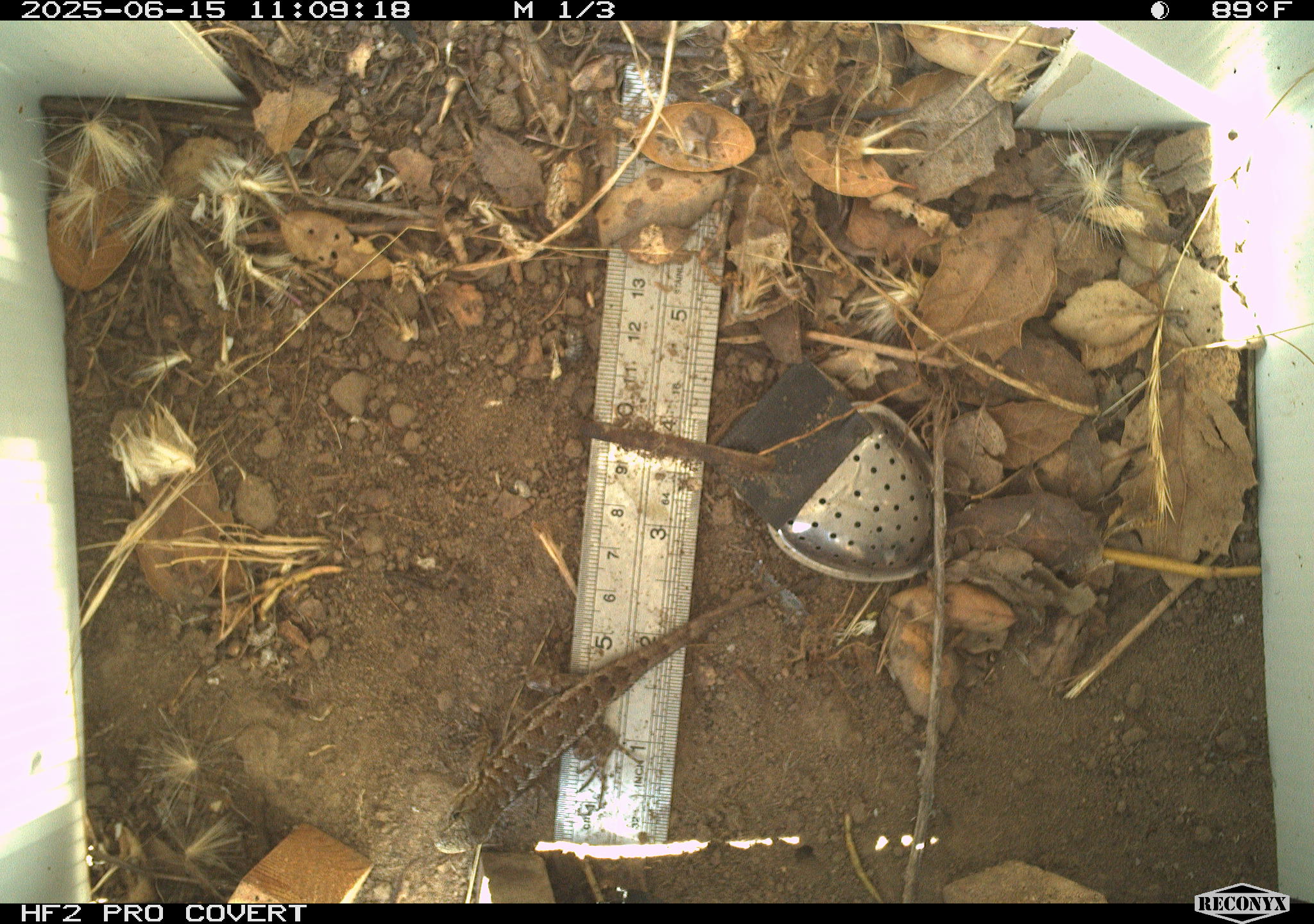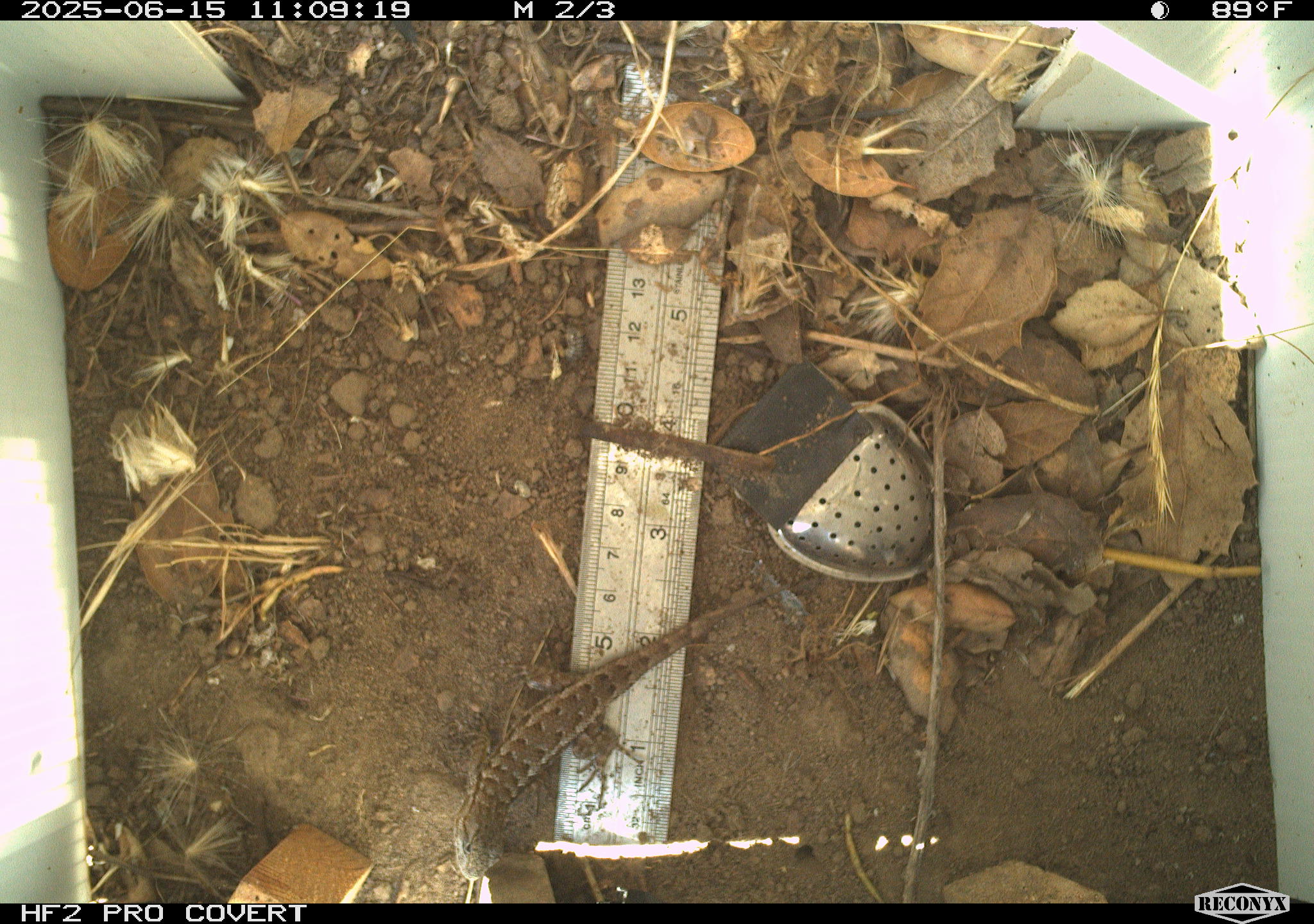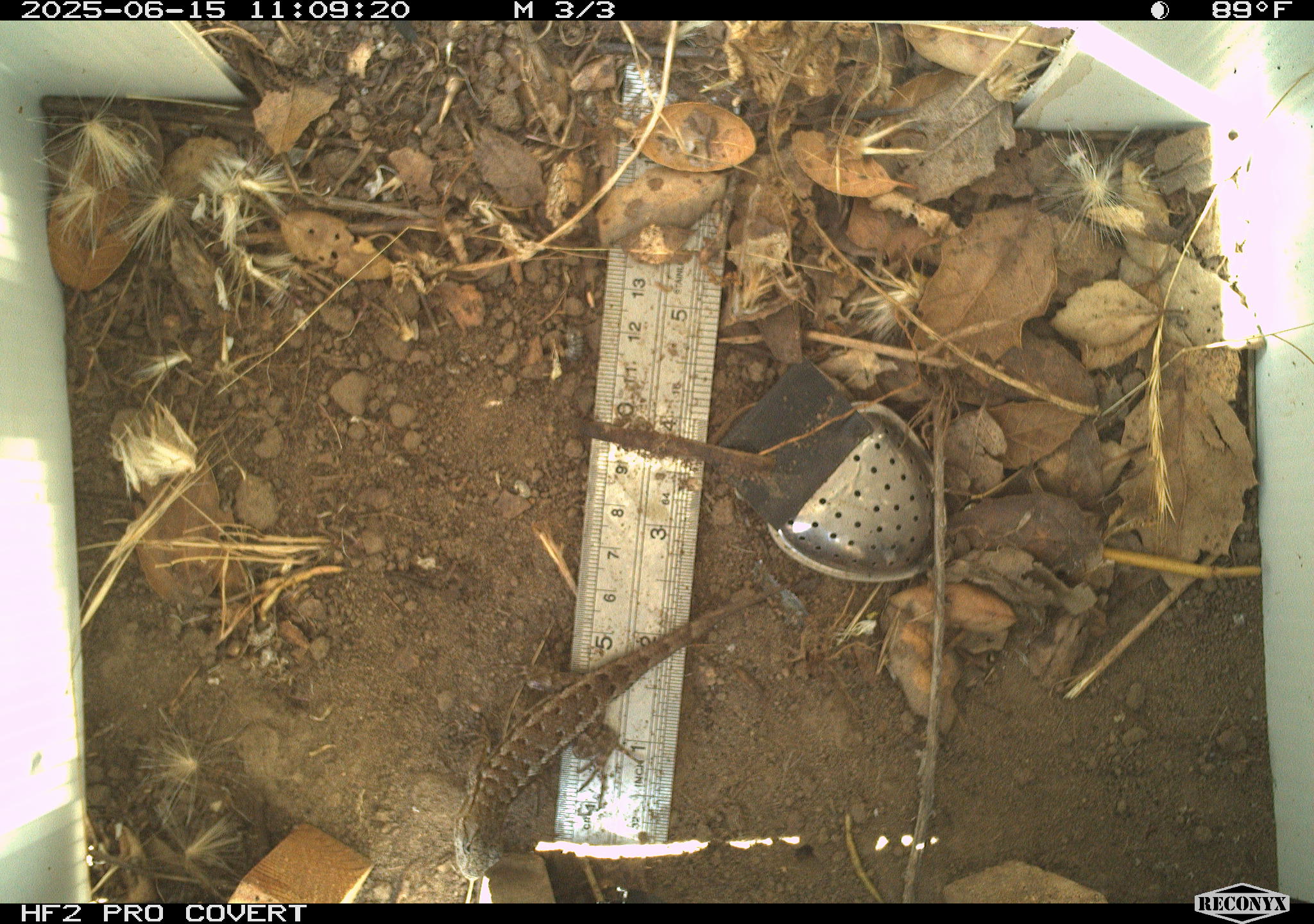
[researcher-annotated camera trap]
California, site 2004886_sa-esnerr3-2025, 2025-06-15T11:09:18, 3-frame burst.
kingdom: Animalia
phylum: Chordata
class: Reptilia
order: Squamata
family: Phrynosomatidae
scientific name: Phrynosomatidae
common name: north american spiny lizards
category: sceloporus/uta species